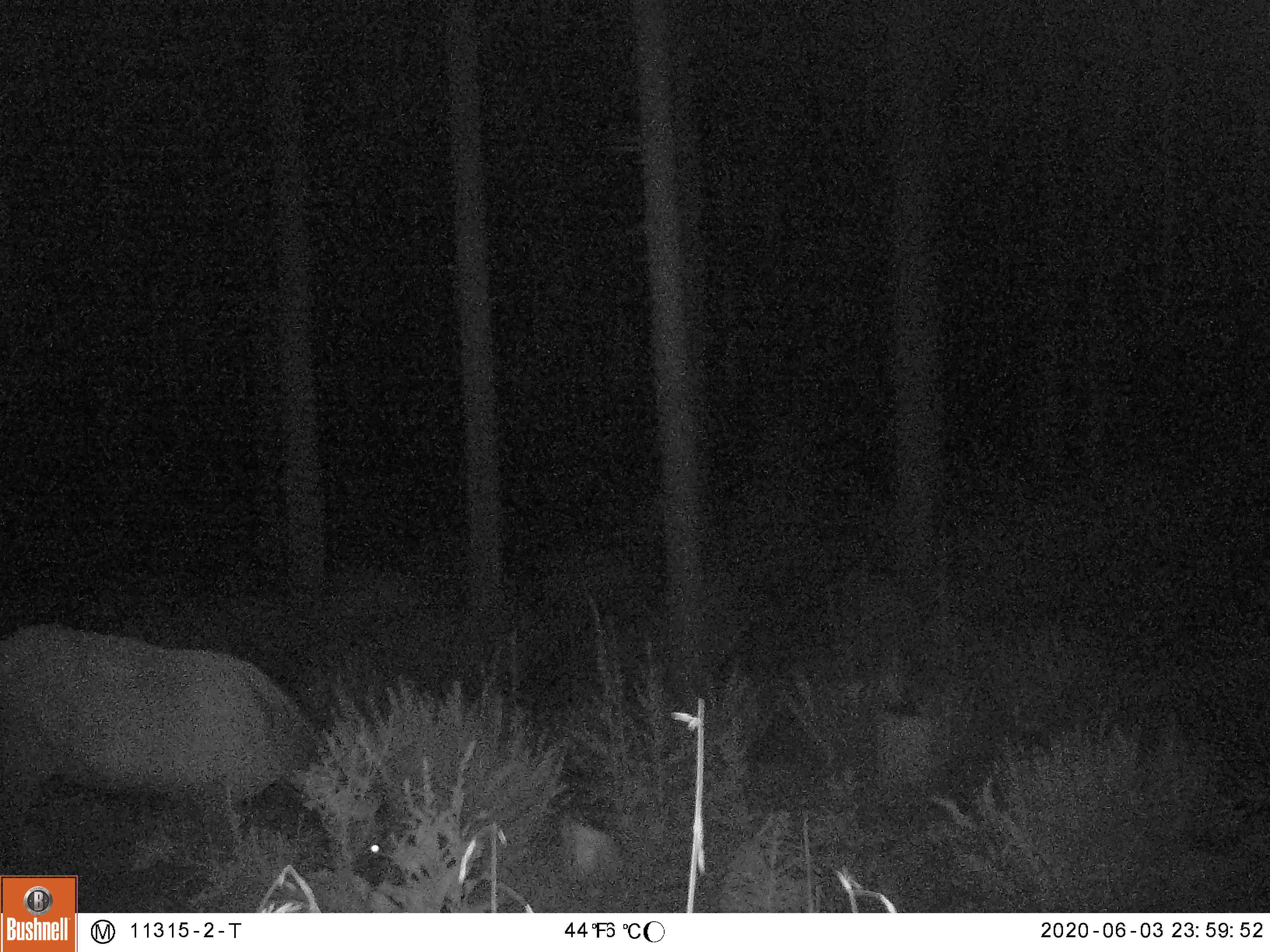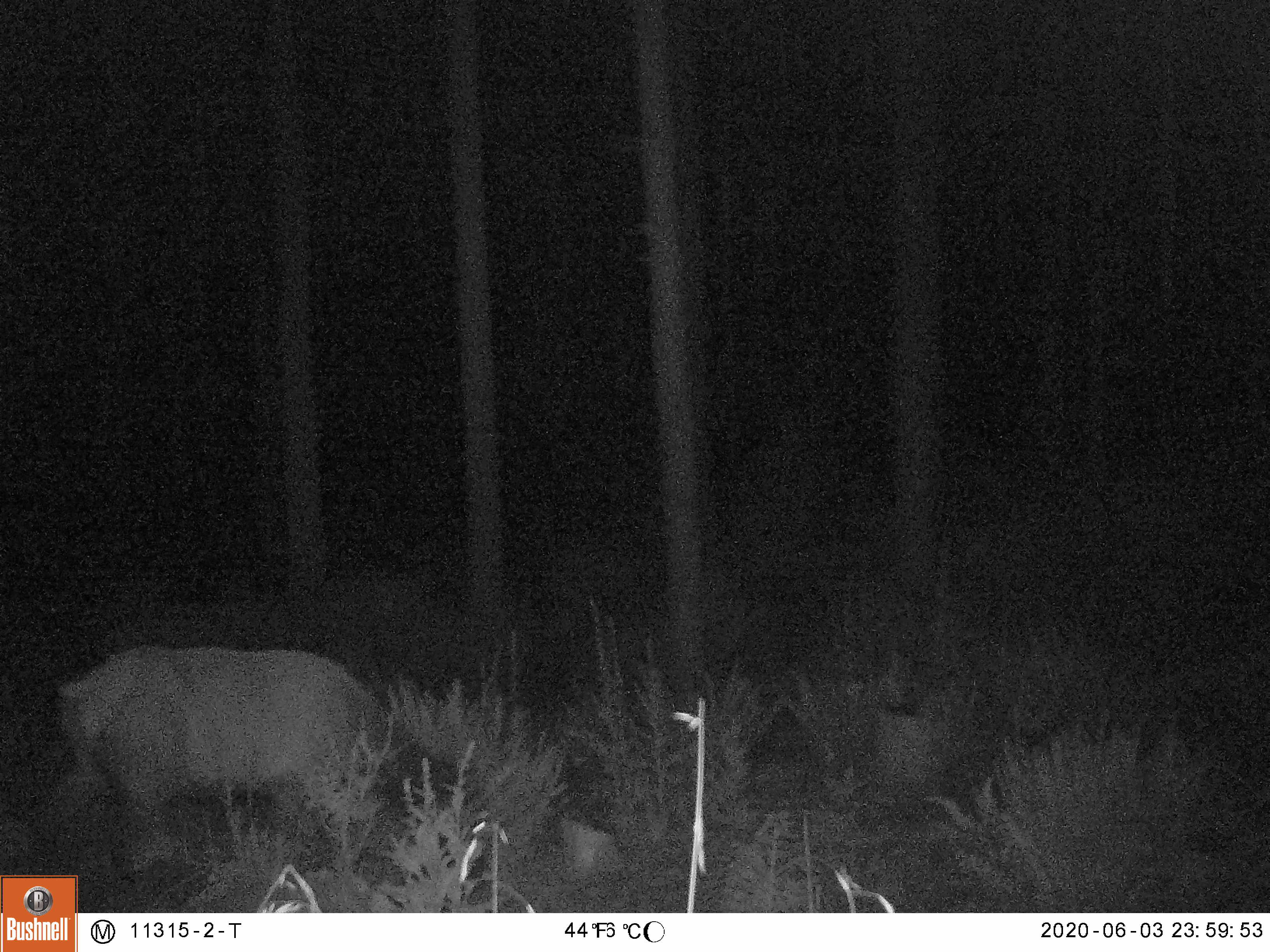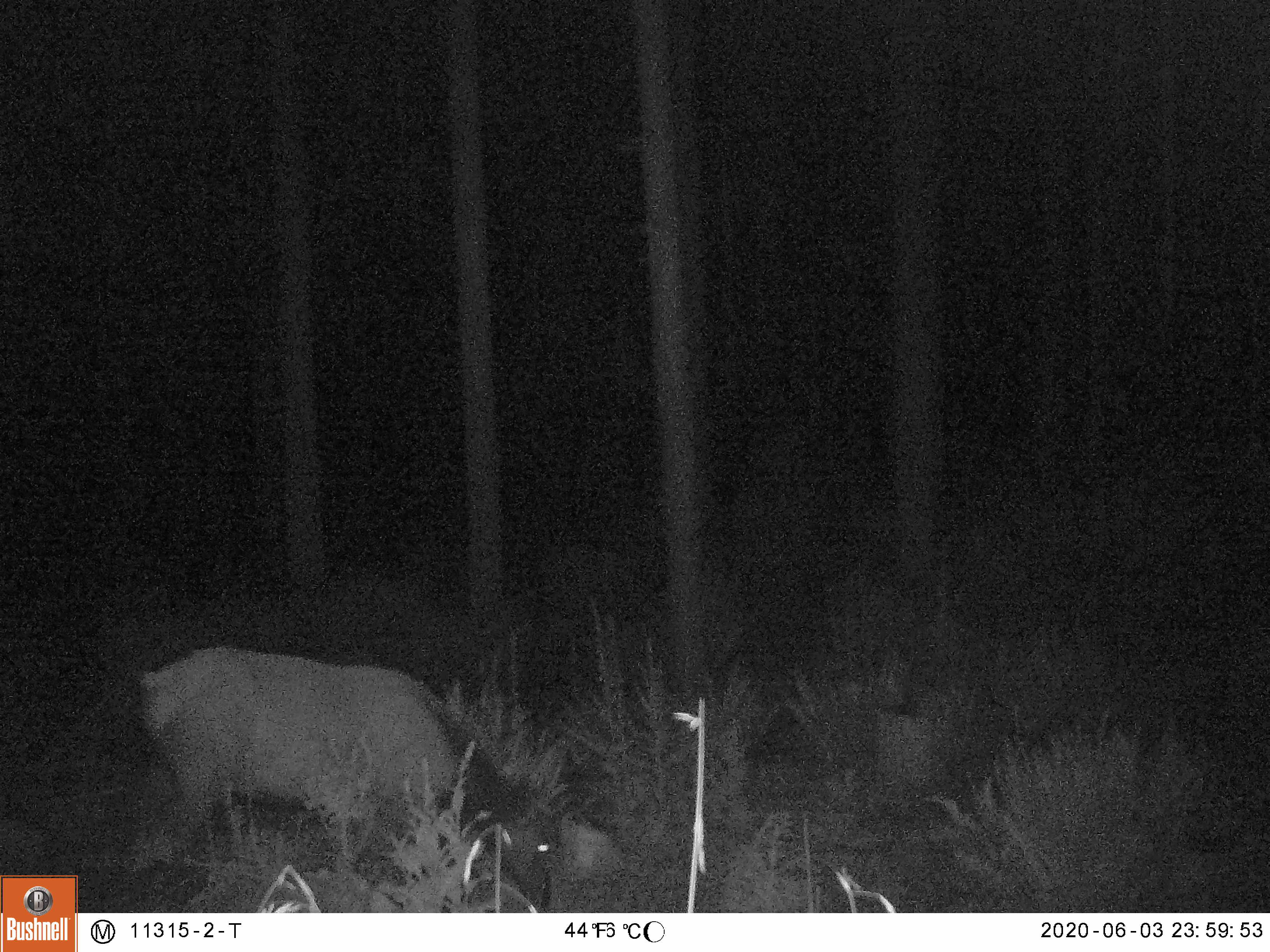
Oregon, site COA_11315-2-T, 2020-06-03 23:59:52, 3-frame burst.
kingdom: Animalia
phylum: Chordata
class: Mammalia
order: Artiodactyla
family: Cervidae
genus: Cervus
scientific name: Cervus canadensis roosevelti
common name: roosevelt elk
Roosevelt elk (Cervus canadensis roosevelti).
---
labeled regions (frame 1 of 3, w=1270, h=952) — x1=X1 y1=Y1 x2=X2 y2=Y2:
roosevelt elk: x1=3 y1=613 x2=400 y2=873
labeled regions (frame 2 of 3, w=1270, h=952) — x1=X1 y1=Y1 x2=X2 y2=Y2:
roosevelt elk: x1=40 y1=631 x2=426 y2=856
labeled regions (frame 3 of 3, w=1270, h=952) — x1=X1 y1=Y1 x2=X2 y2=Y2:
roosevelt elk: x1=122 y1=637 x2=565 y2=904